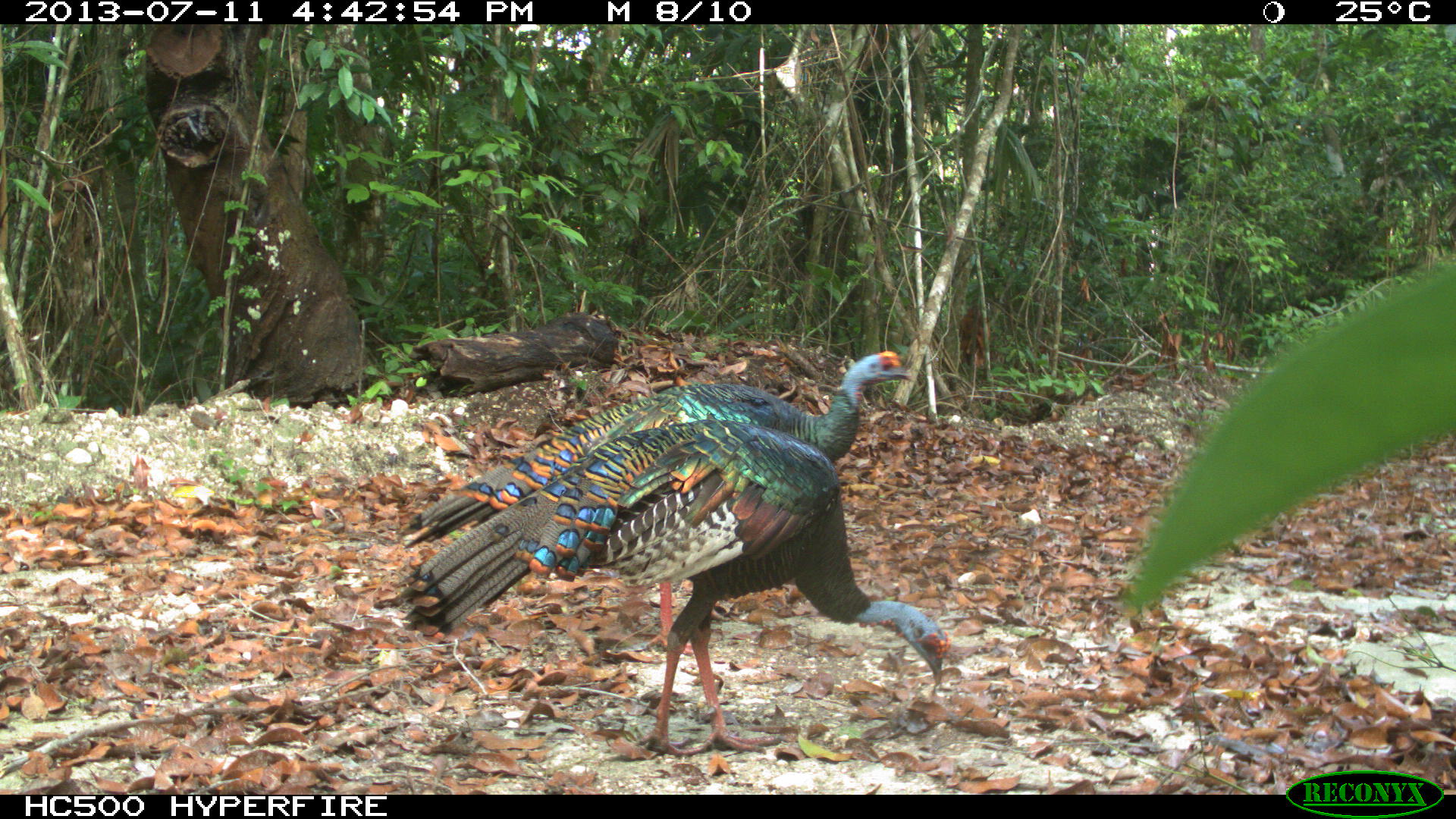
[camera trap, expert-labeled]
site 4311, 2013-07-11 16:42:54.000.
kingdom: Animalia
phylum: Chordata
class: Aves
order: Galliformes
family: Phasianidae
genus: Meleagris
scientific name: Meleagris ocellata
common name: ocellated turkey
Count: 3.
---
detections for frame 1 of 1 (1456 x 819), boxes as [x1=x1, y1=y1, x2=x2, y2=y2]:
meleagris ocellata: [x1=398, y1=419, x2=951, y2=757]; [x1=401, y1=349, x2=913, y2=656]